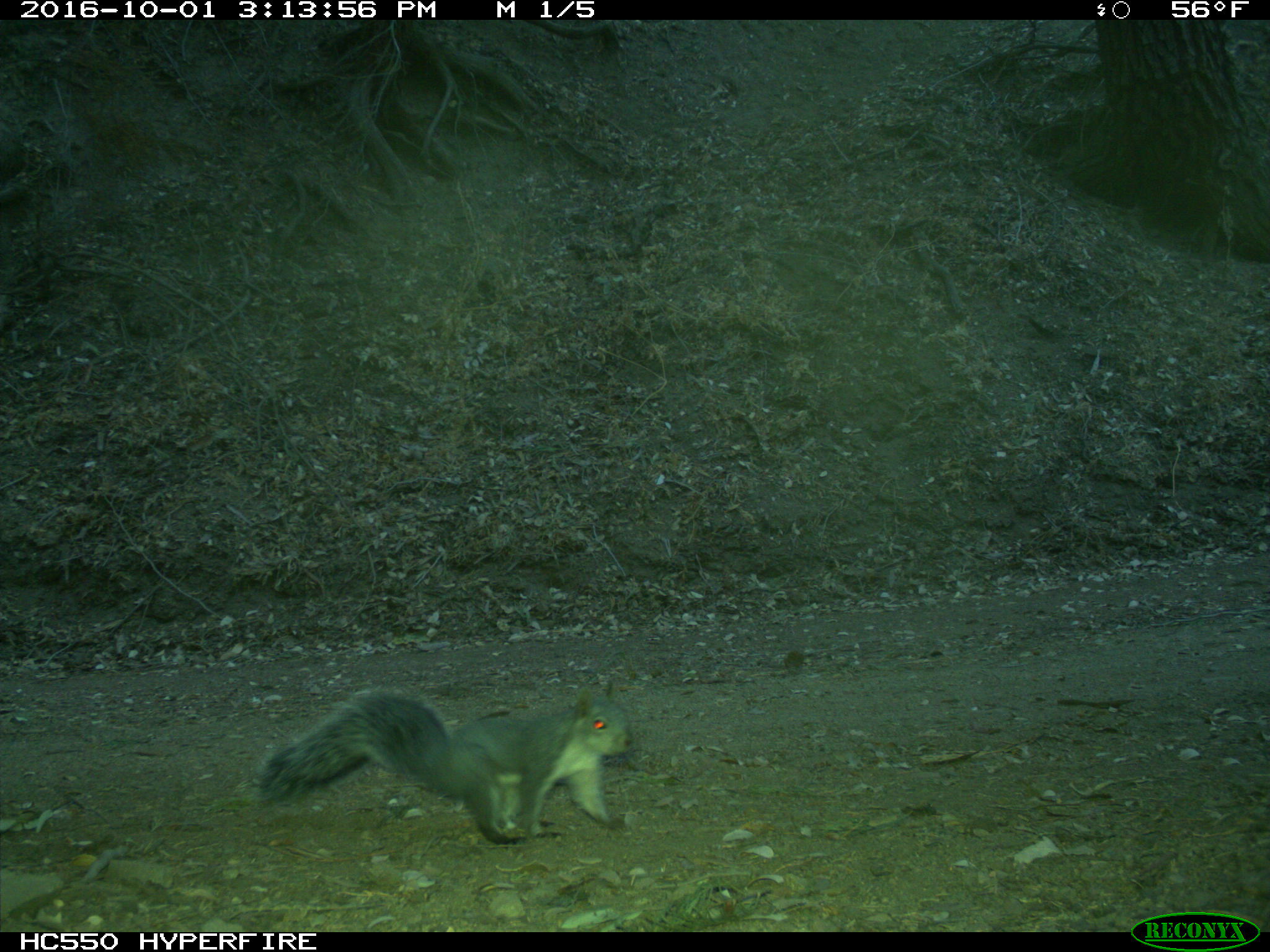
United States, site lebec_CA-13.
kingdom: Animalia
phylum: Chordata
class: Mammalia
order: Rodentia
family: Sciuridae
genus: Sciurus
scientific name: Sciurus carolinensis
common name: eastern gray squirrel